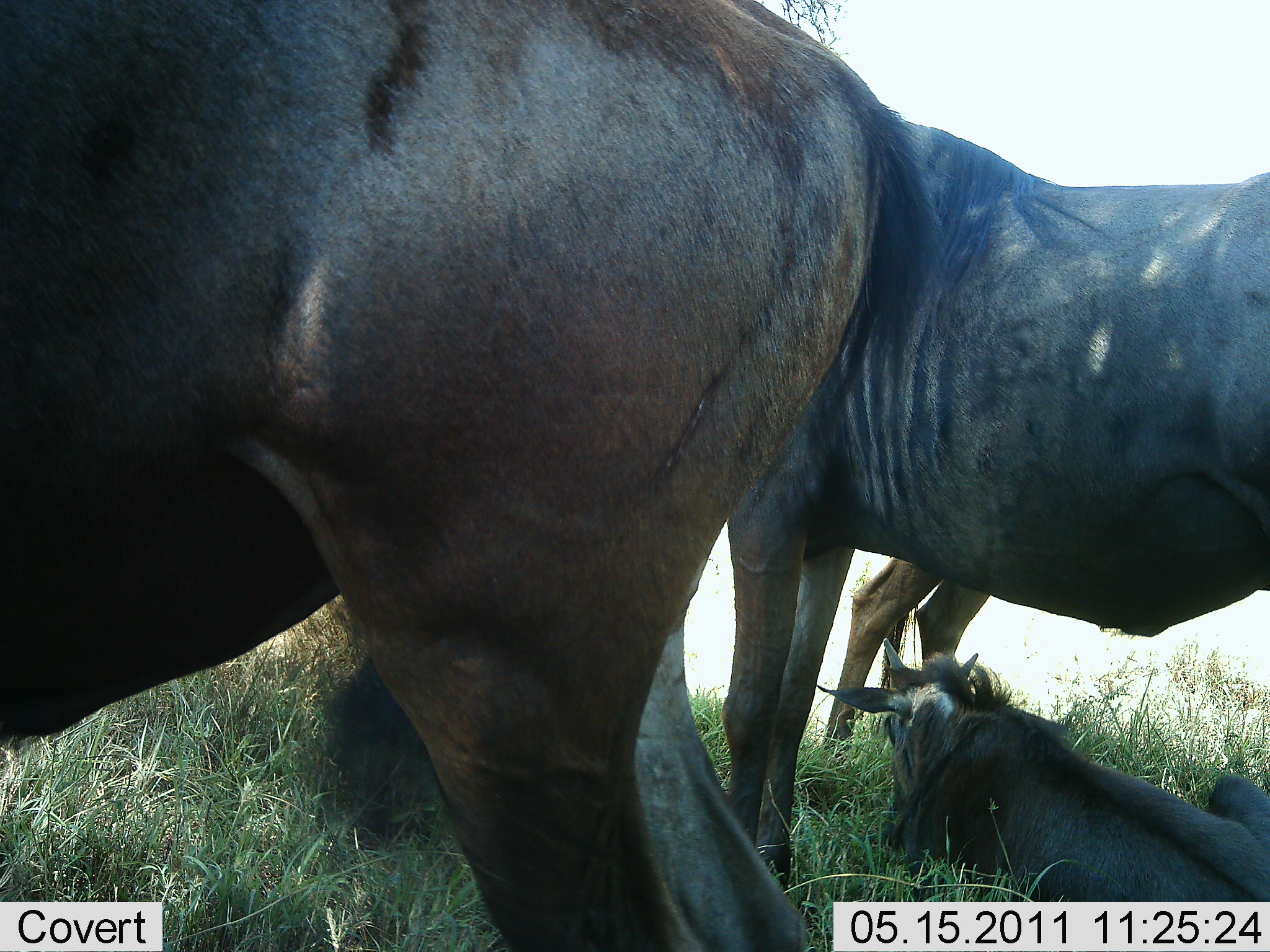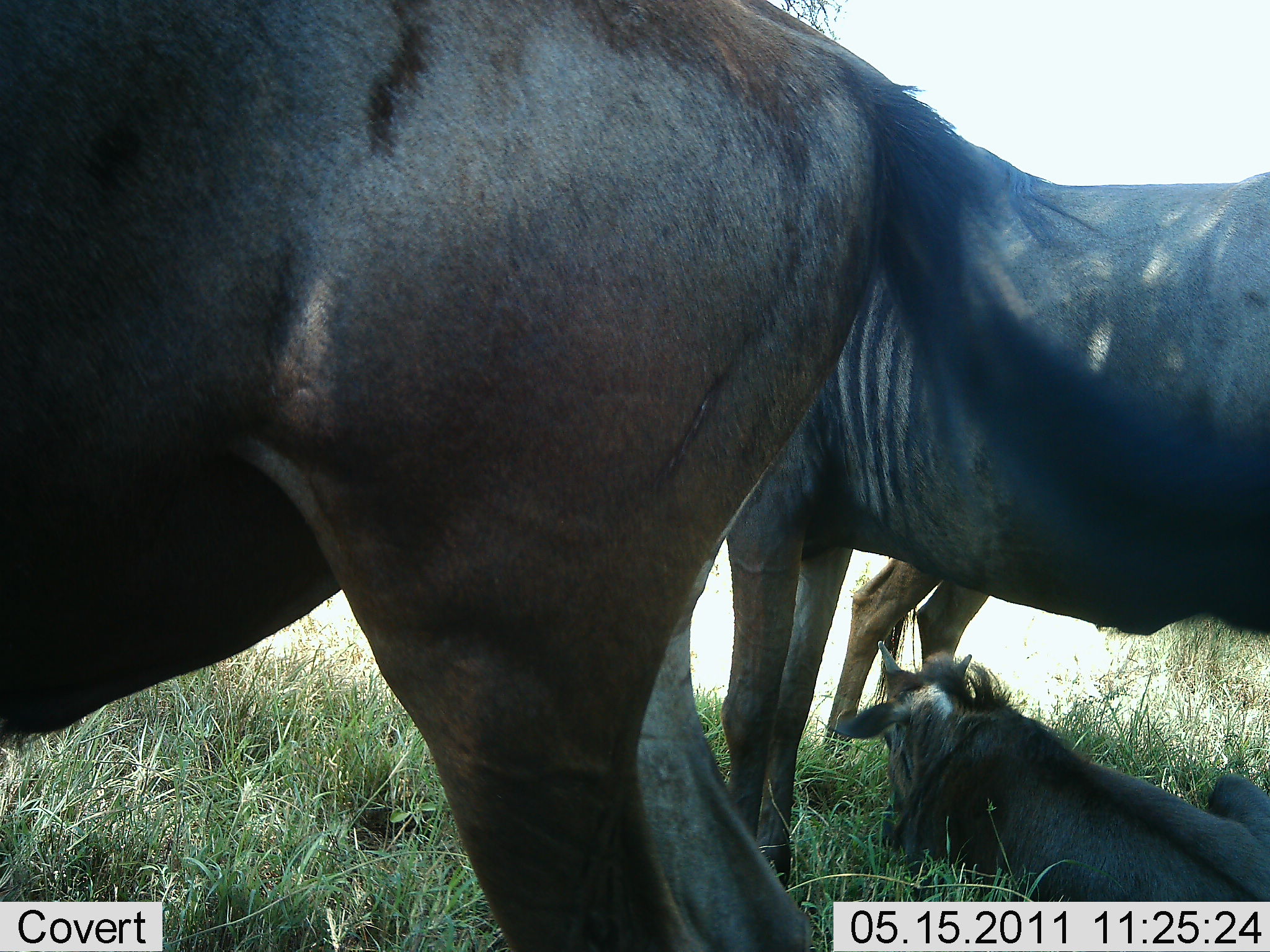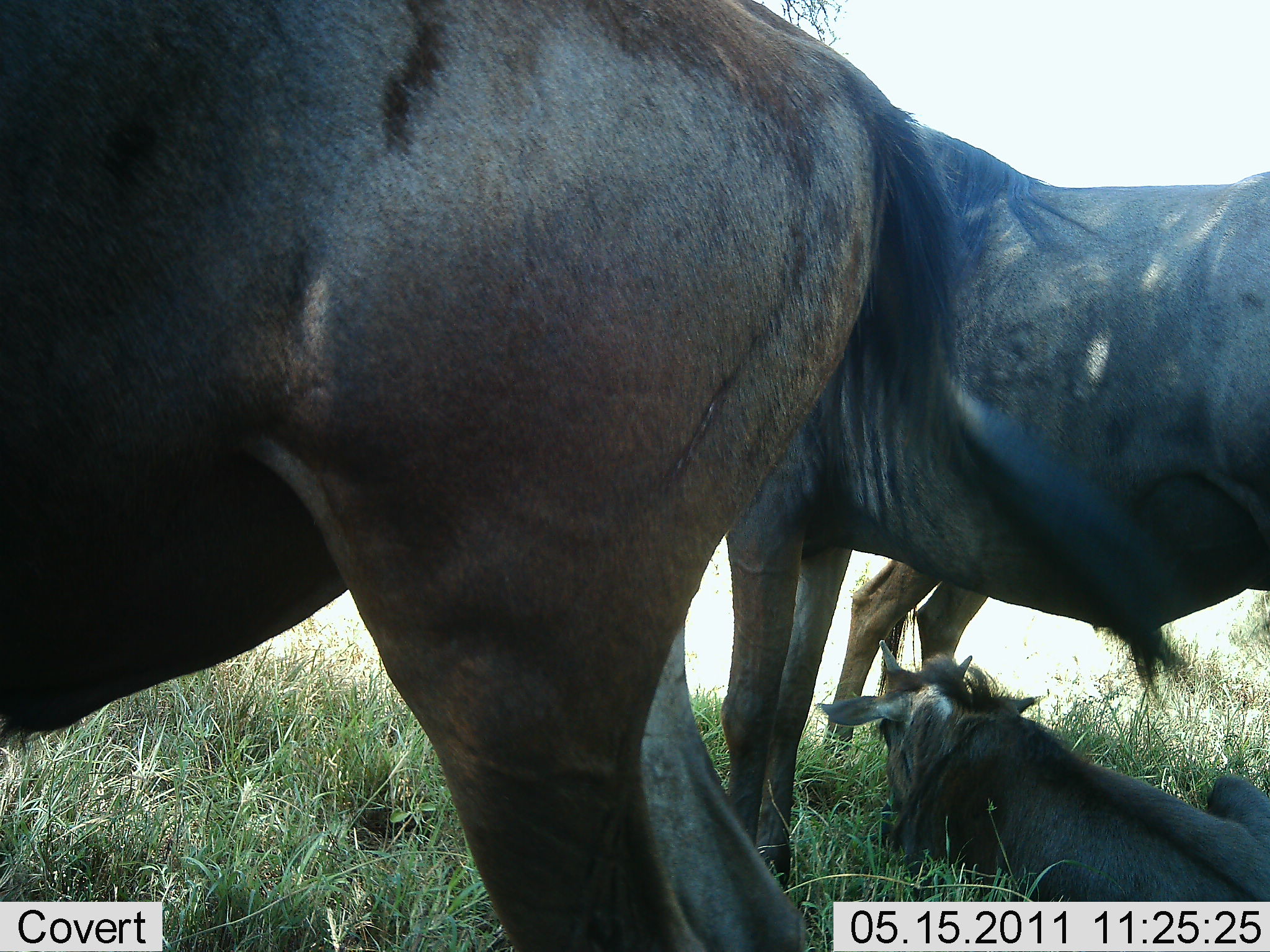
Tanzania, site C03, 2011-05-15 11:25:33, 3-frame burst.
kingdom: Animalia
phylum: Chordata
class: Mammalia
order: Artiodactyla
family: Bovidae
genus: Connochaetes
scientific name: Connochaetes taurinus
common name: blue wildebeest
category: wildebeest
Wildebeest (blue wildebeest) (Connochaetes taurinus), count 4. Behavior (volunteer vote fractions): standing 80%, resting 100%, moving 0%, interacting 10%. Young present (vote fraction): 40%. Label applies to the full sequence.